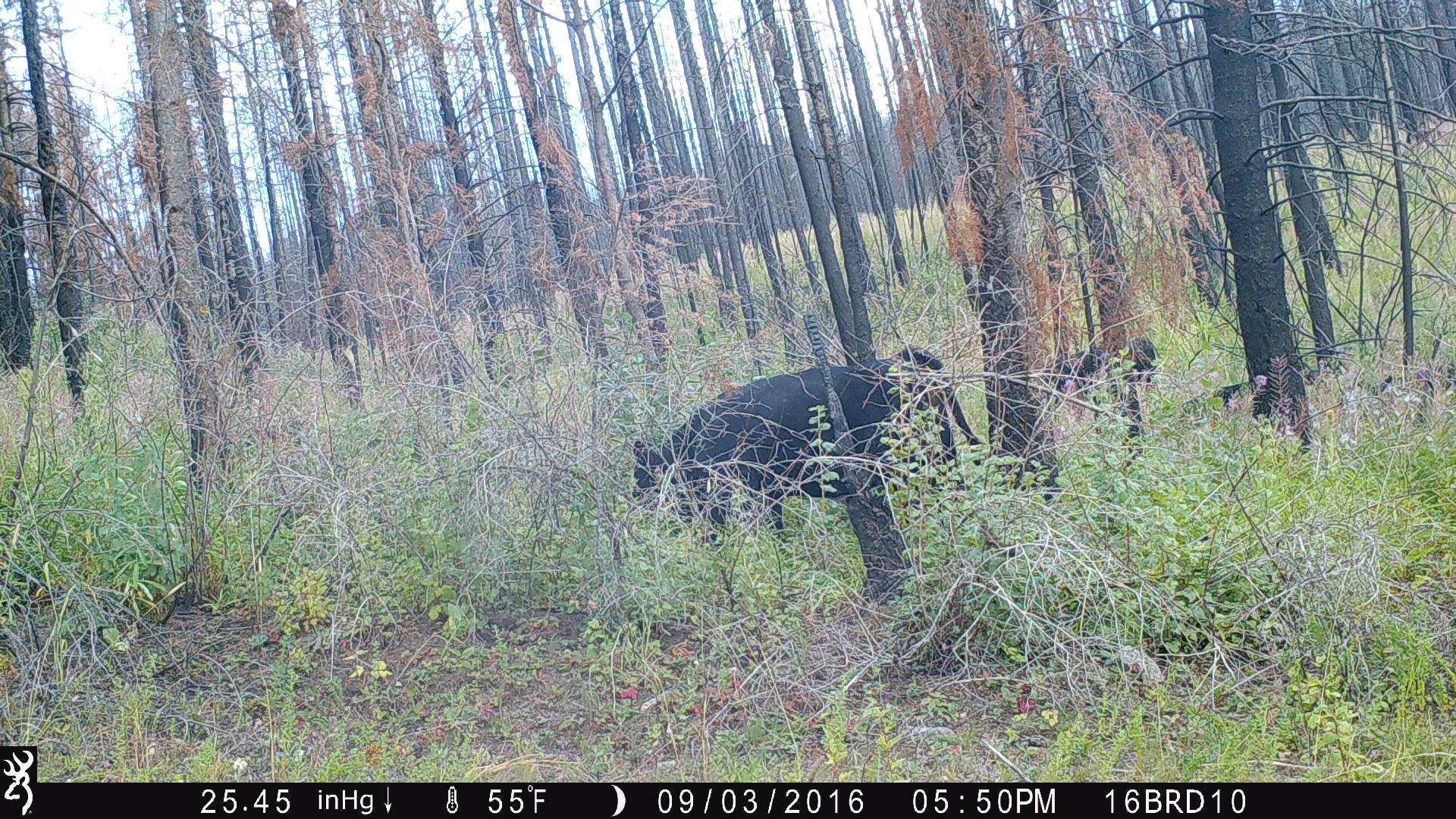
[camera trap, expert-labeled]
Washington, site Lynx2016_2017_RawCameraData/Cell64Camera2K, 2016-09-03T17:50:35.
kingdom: Animalia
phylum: Chordata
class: Mammalia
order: Artiodactyla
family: Bovidae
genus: Bos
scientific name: Bos taurus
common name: domestic cattle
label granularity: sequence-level